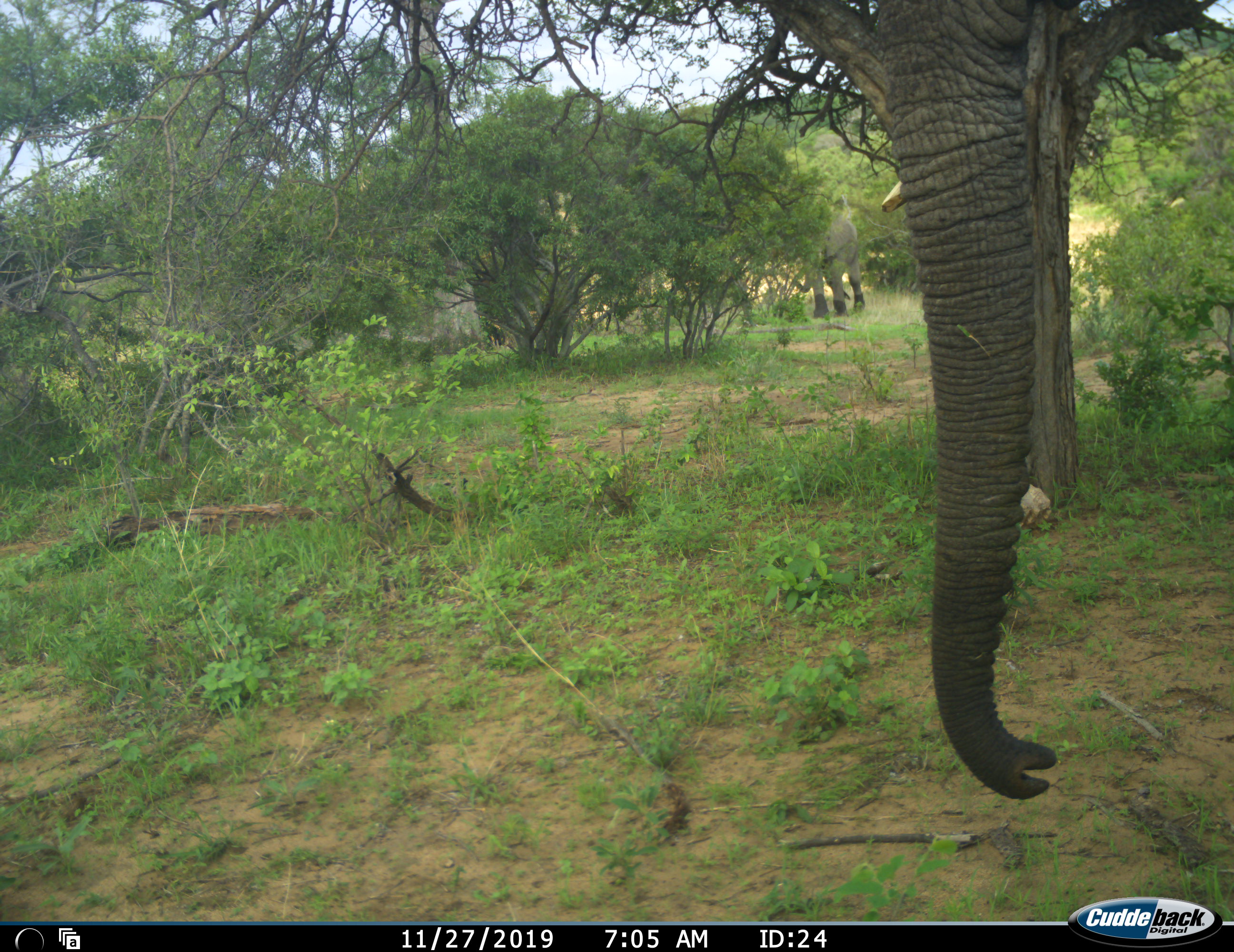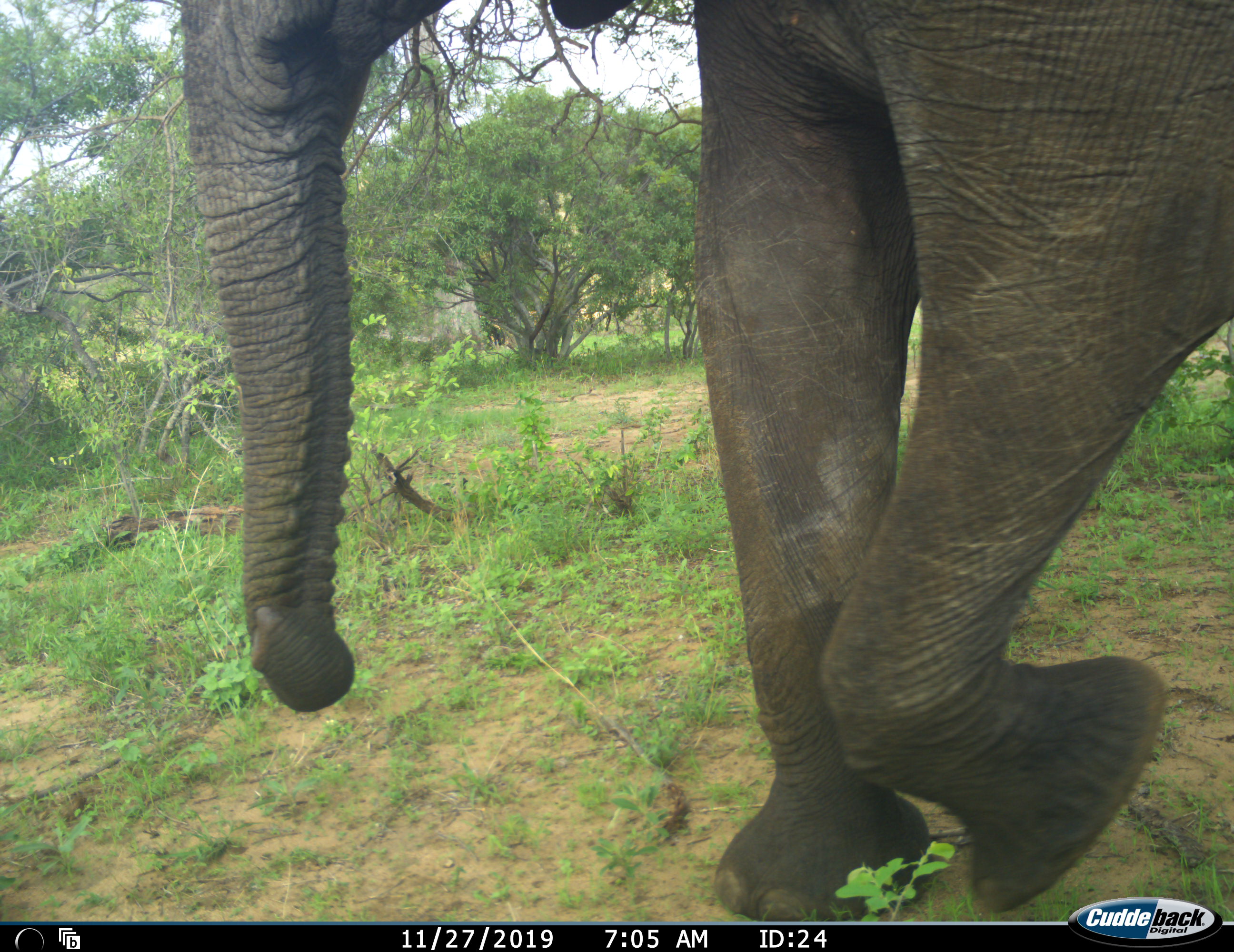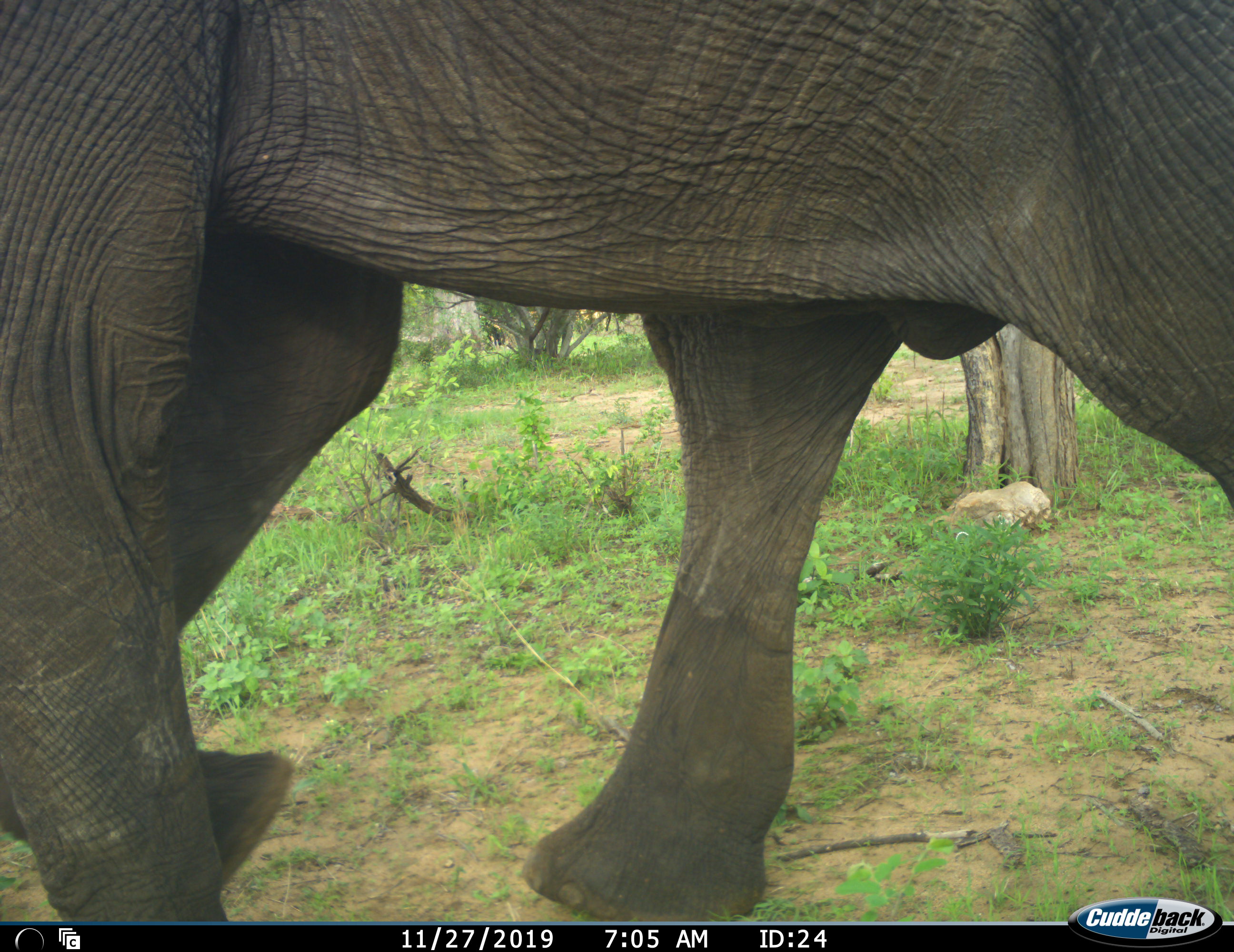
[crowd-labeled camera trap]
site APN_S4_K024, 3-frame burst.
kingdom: Animalia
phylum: Chordata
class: Mammalia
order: Proboscidea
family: Elephantidae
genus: Loxodonta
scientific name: Loxodonta africana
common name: african bush elephant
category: elephant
Elephant (african bush elephant) (Loxodonta africana), count 2. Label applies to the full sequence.